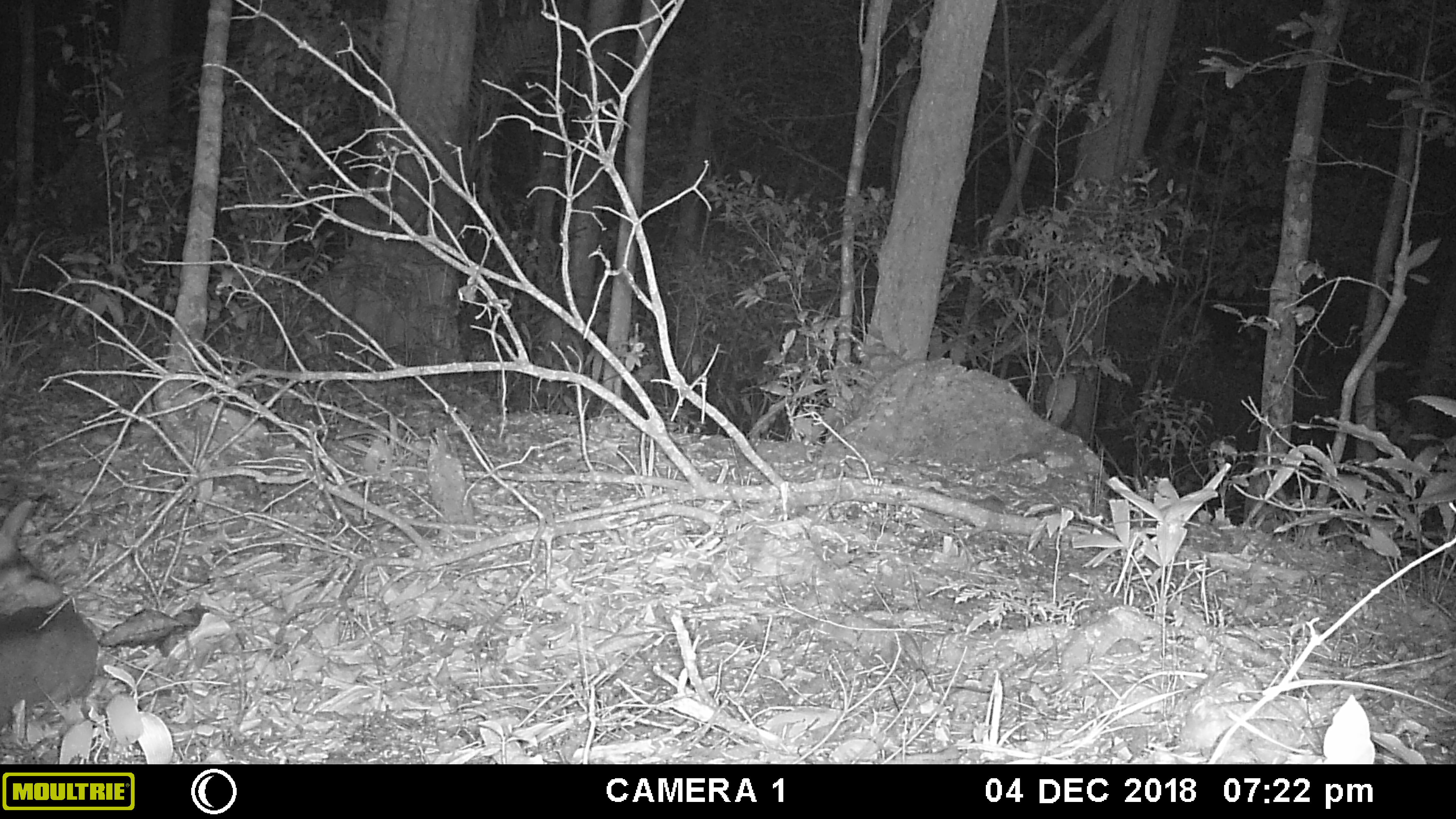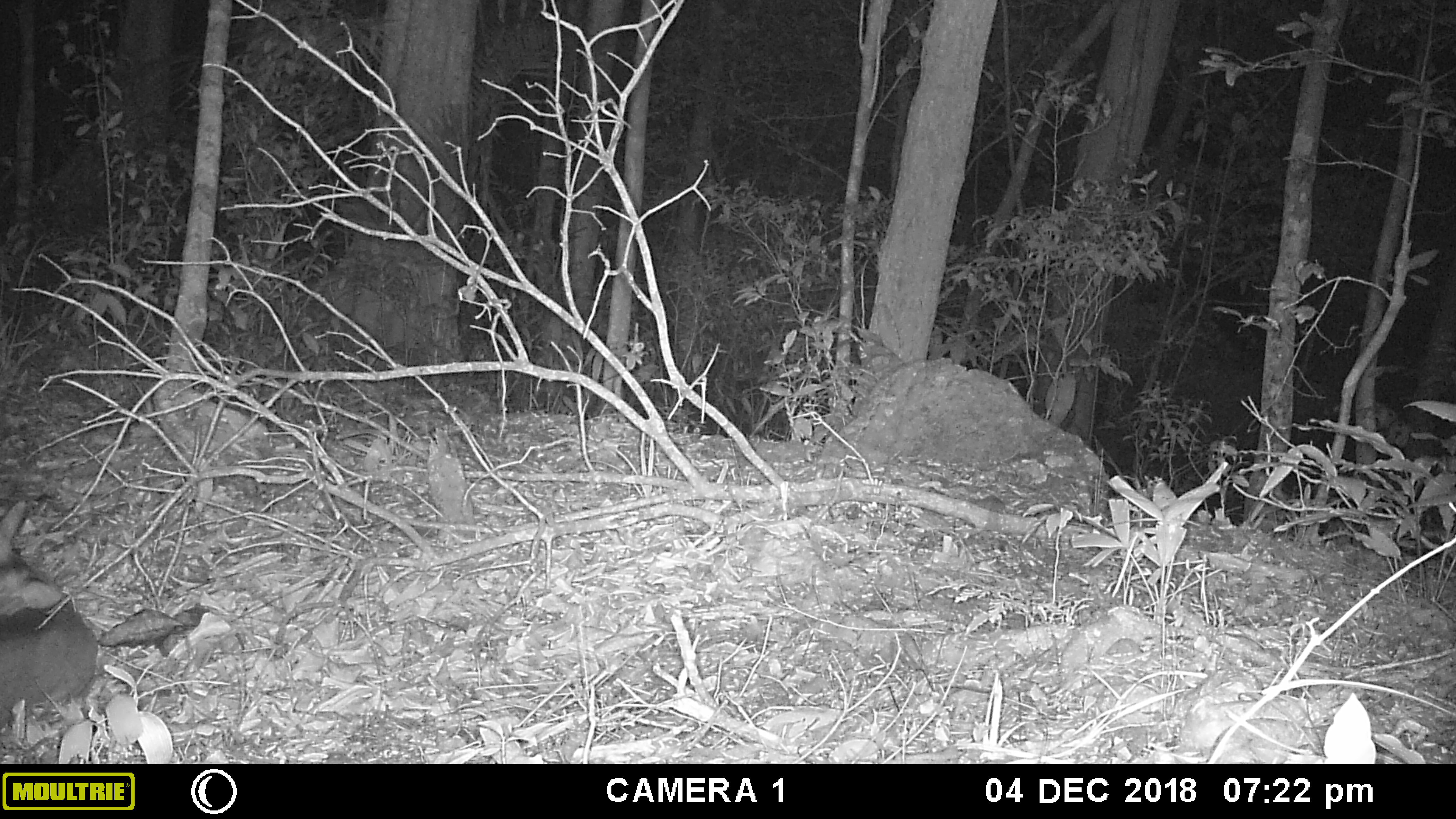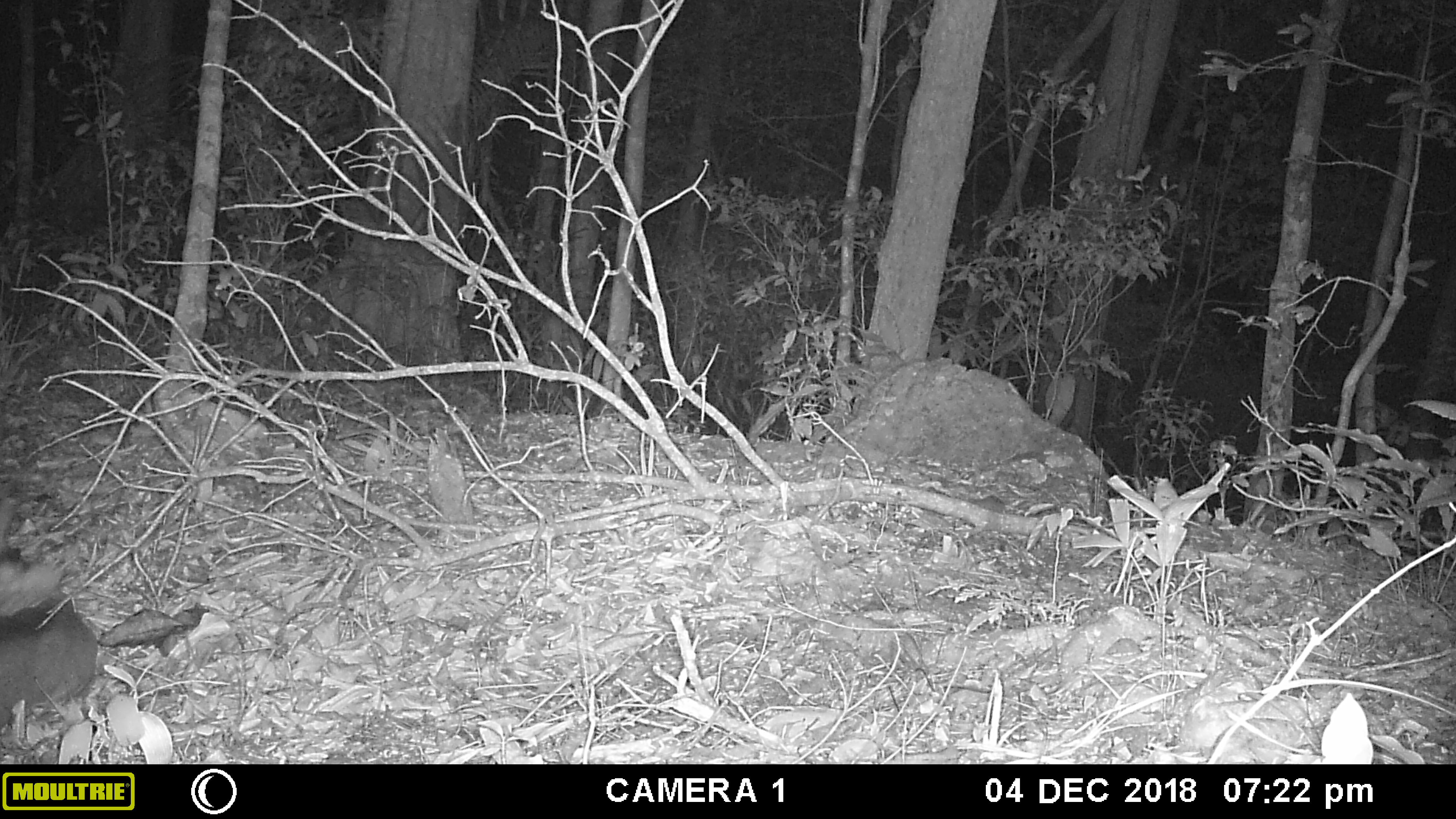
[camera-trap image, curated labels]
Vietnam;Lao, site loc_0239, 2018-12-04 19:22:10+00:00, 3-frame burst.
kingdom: Animalia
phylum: Chordata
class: Mammalia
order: Artiodactyla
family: Cervidae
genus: Muntiacus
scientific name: Muntiacus vuquangensis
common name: large-antlered muntjac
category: large antlered muntjac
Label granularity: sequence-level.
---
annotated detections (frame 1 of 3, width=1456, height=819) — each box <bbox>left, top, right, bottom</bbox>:
large antlered muntjac: <bbox>0, 499, 102, 730</bbox>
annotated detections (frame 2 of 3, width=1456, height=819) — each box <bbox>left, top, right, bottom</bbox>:
large antlered muntjac: <bbox>0, 499, 103, 730</bbox>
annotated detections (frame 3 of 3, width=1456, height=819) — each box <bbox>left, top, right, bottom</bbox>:
large antlered muntjac: <bbox>0, 491, 98, 730</bbox>